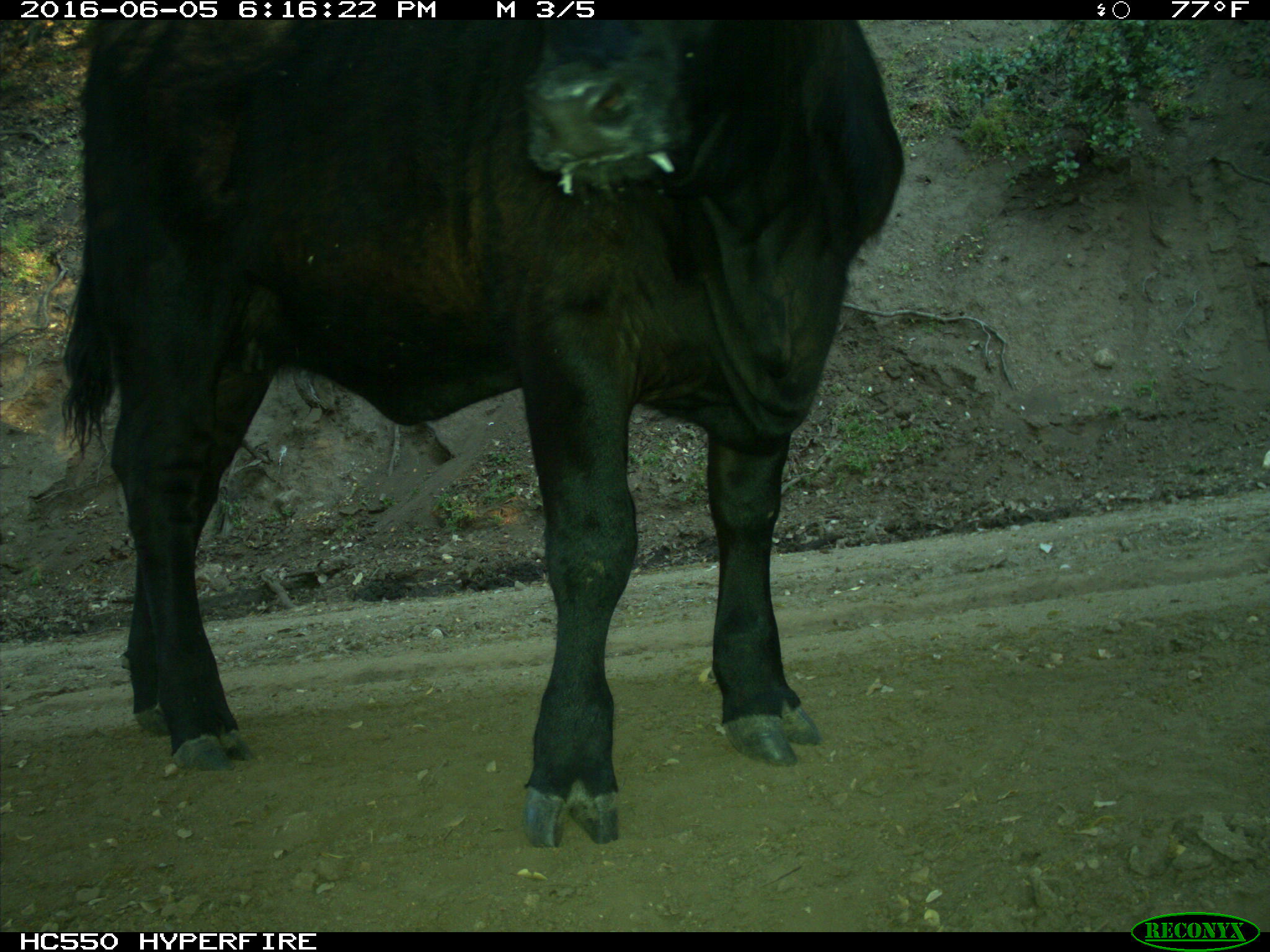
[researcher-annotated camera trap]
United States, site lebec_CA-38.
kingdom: Animalia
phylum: Chordata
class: Mammalia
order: Artiodactyla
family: Bovidae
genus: Bos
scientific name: Bos taurus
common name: domestic cow